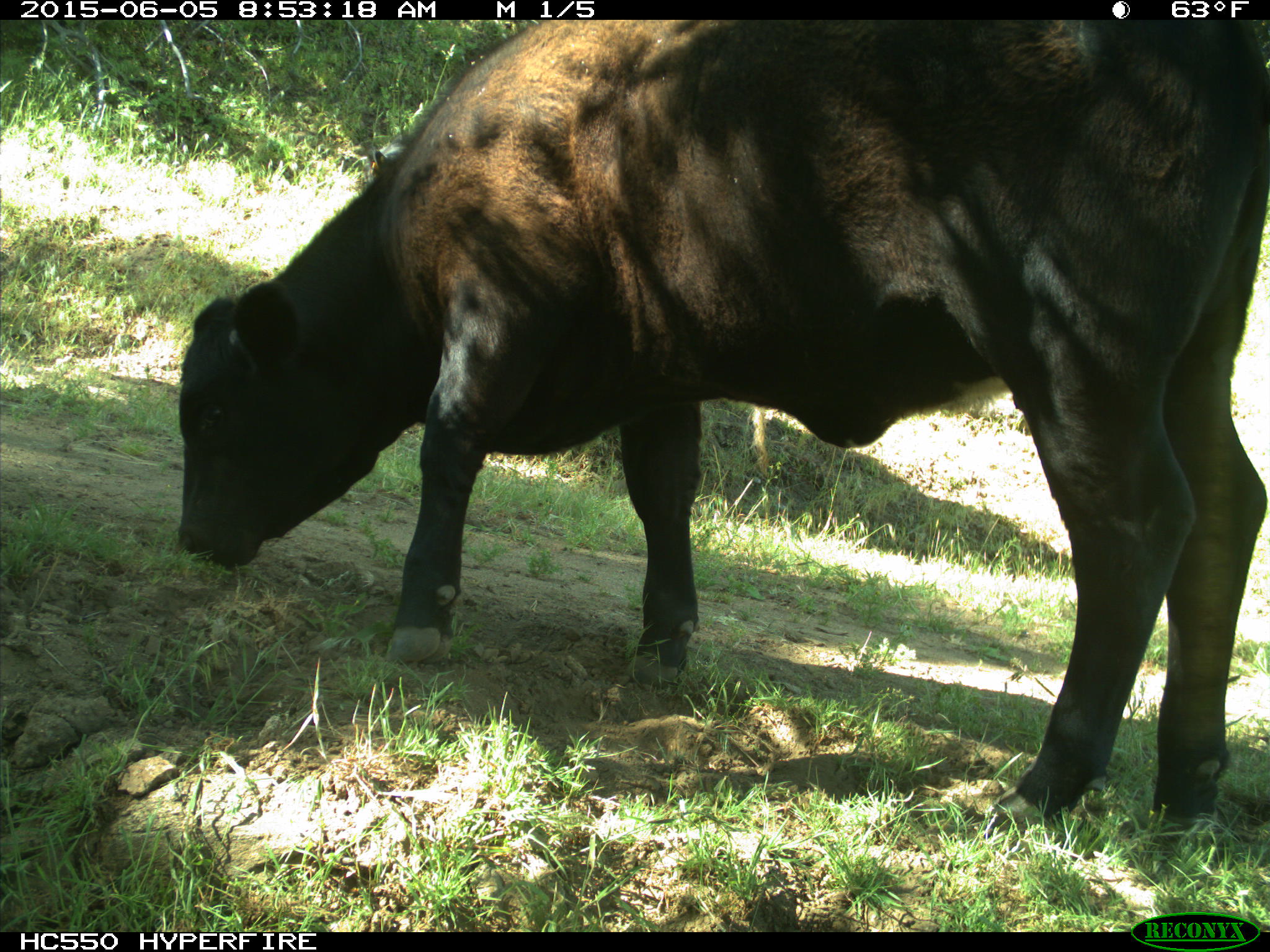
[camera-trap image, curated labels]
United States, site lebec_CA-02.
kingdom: Animalia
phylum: Chordata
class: Mammalia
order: Artiodactyla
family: Bovidae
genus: Bos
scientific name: Bos taurus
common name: domestic cow